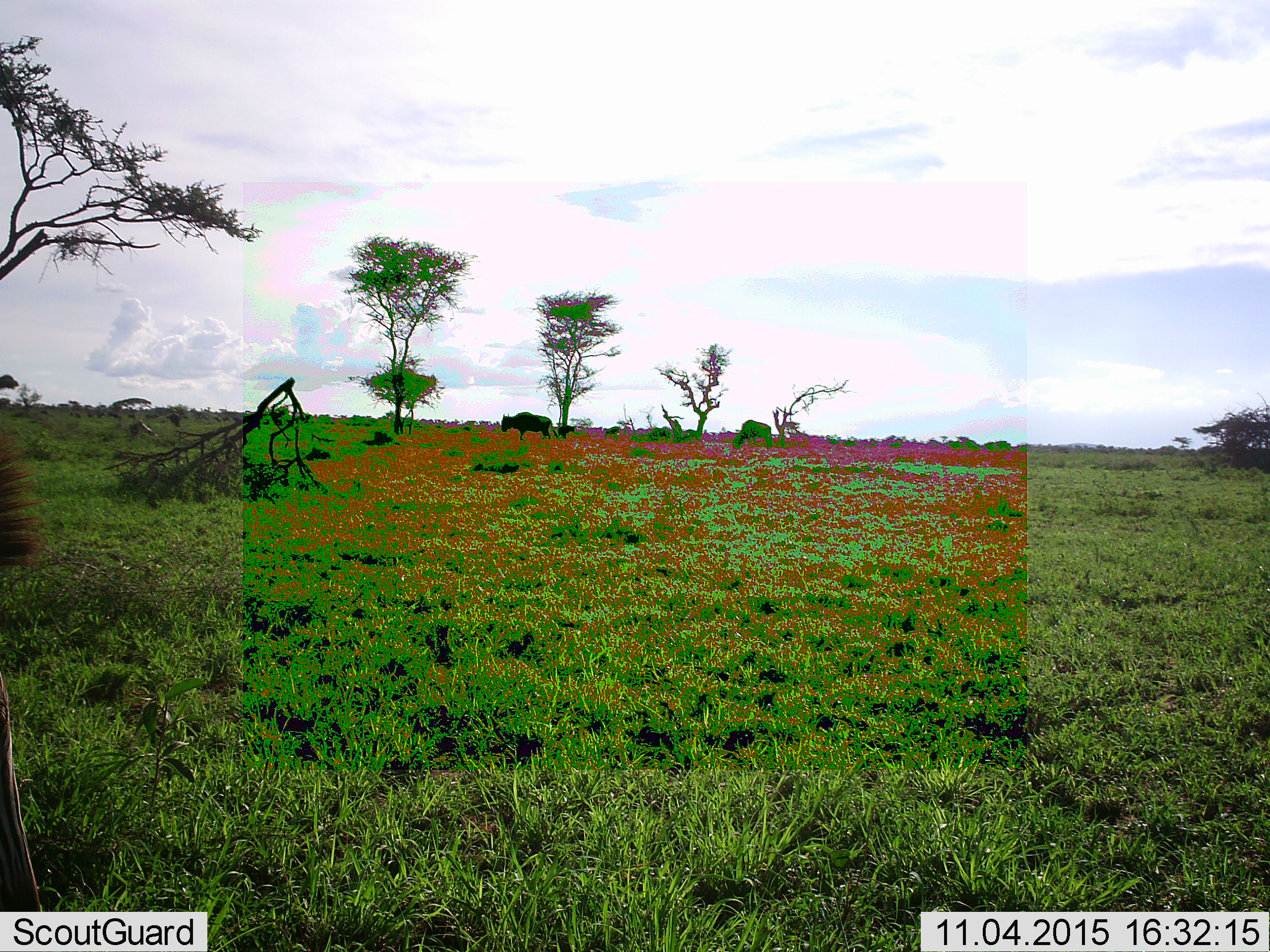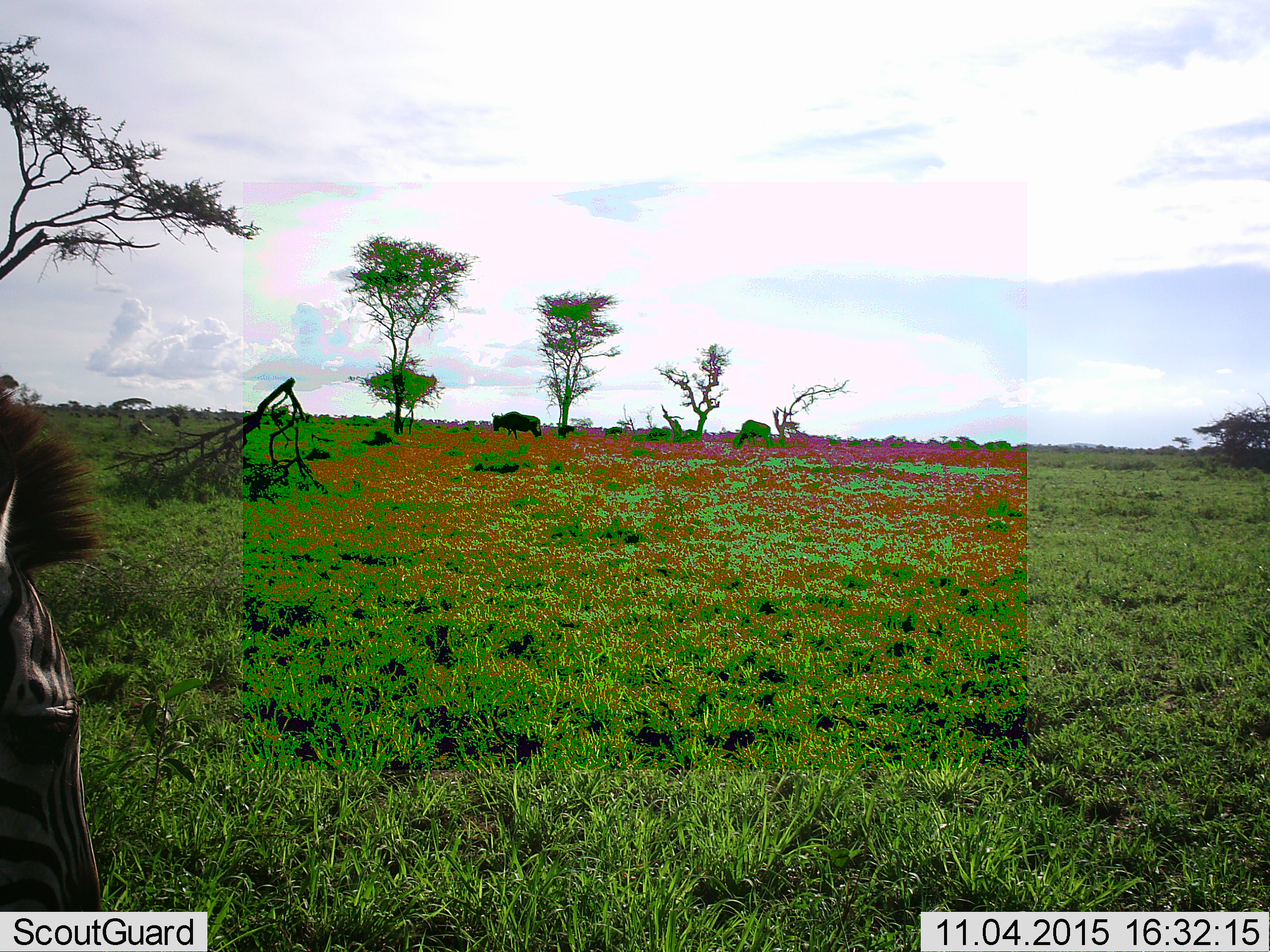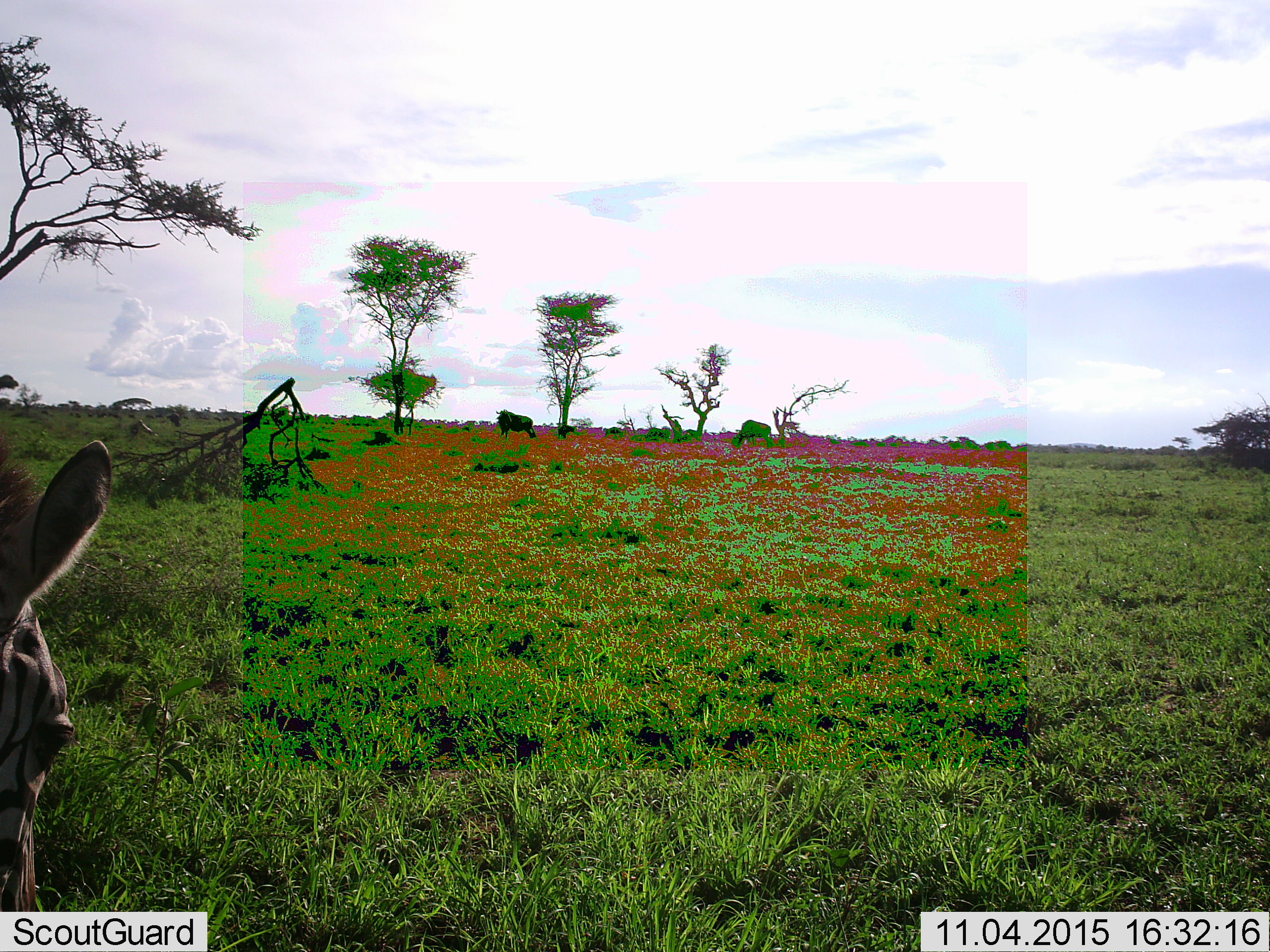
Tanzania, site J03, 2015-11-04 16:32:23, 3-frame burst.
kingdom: Animalia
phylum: Chordata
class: Mammalia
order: Artiodactyla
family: Bovidae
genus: Connochaetes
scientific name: Connochaetes taurinus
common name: blue wildebeest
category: wildebeest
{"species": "wildebeest (blue wildebeest) (Connochaetes taurinus)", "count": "2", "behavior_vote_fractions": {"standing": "43%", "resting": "14%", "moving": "43%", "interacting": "0%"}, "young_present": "0%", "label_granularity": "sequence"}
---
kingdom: Animalia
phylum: Chordata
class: Mammalia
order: Perissodactyla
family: Equidae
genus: Equus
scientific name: Equus quagga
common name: plains zebra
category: zebra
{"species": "zebra (plains zebra) (Equus quagga)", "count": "1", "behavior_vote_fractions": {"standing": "33%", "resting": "0%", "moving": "44%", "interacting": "0%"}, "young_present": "0%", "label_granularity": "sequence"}